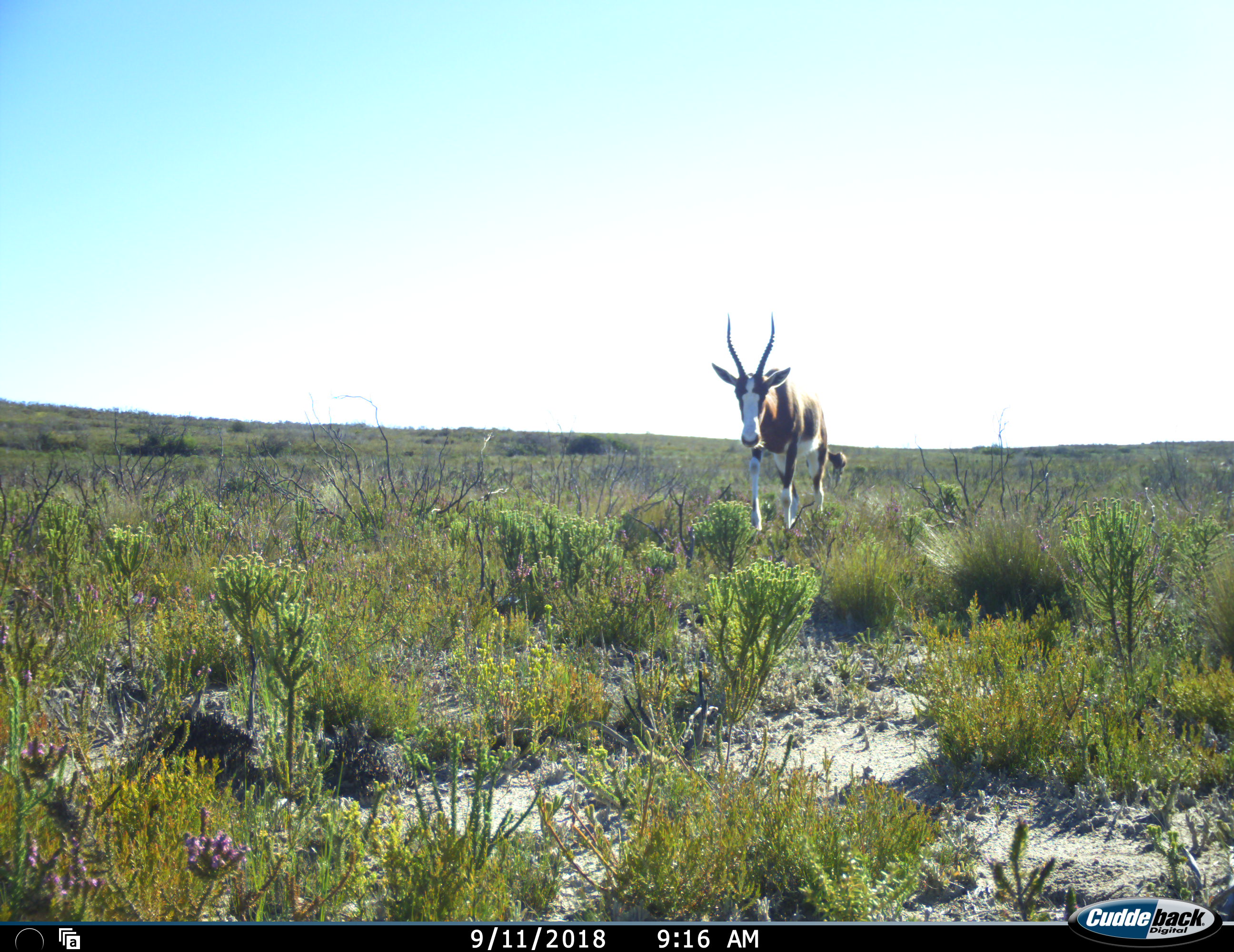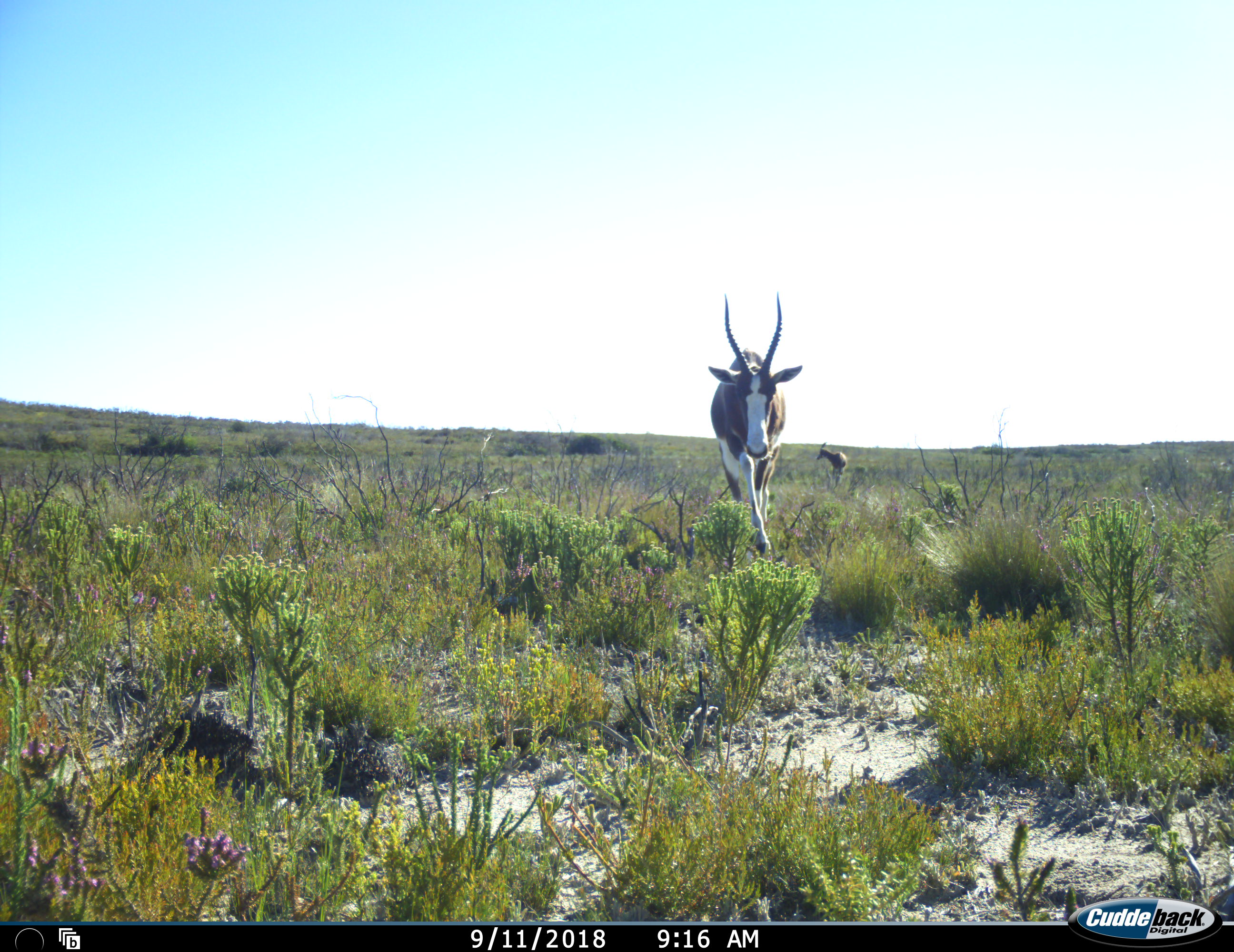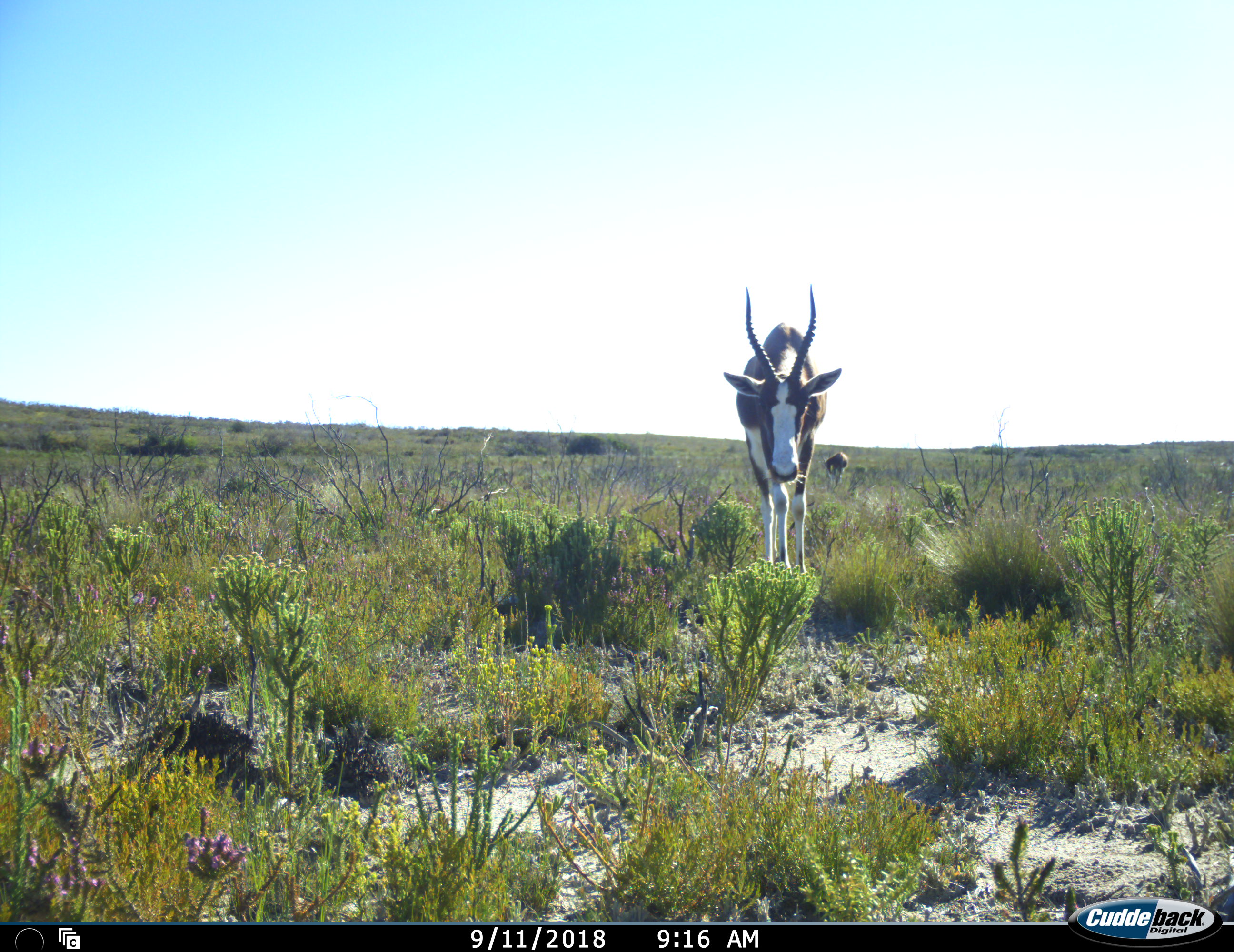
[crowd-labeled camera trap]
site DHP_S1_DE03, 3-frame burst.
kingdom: Animalia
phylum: Chordata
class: Mammalia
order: Artiodactyla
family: Bovidae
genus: Damaliscus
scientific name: Damaliscus pygargus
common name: bontebok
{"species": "bontebok (Damaliscus pygargus)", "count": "2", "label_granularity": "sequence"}